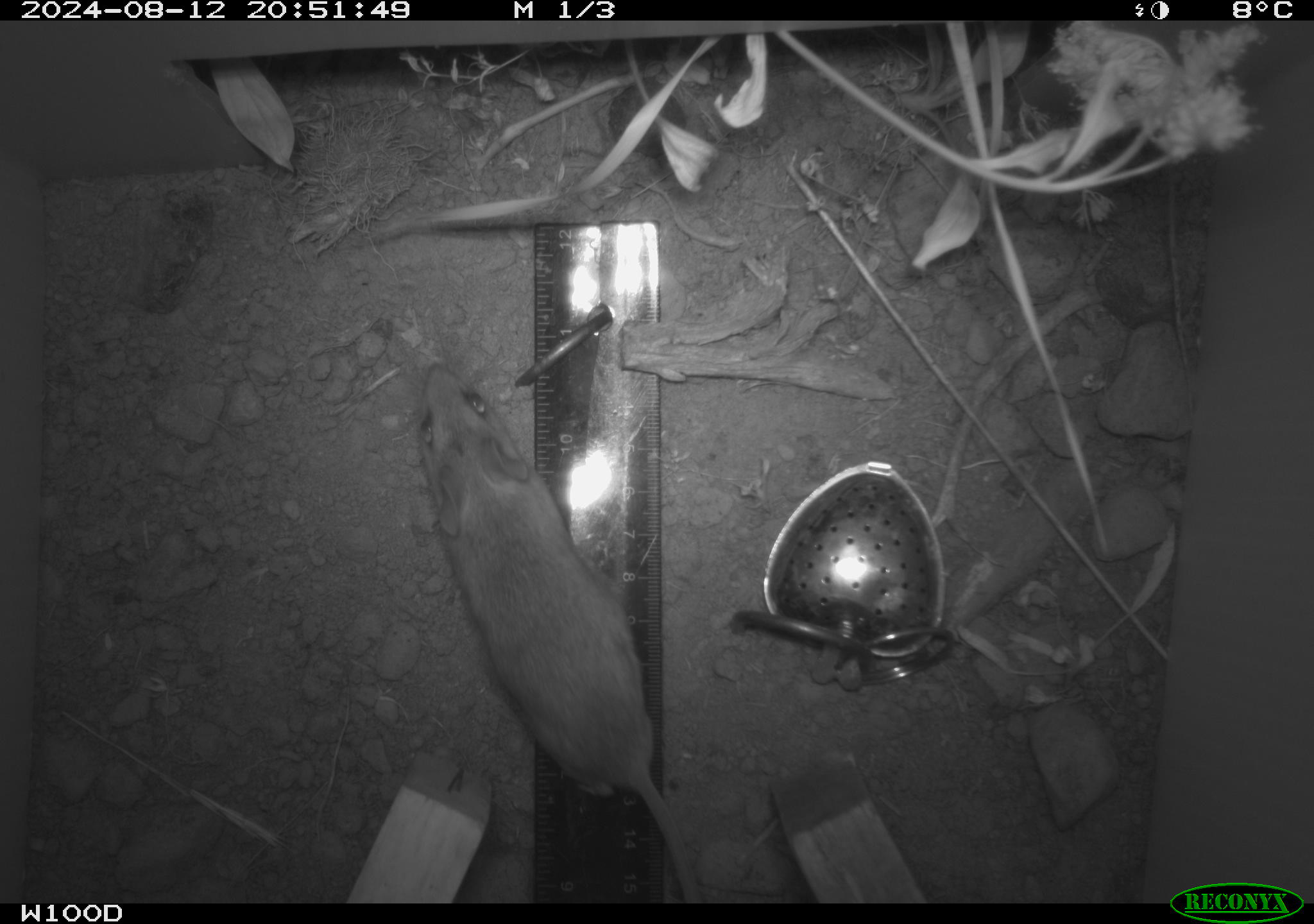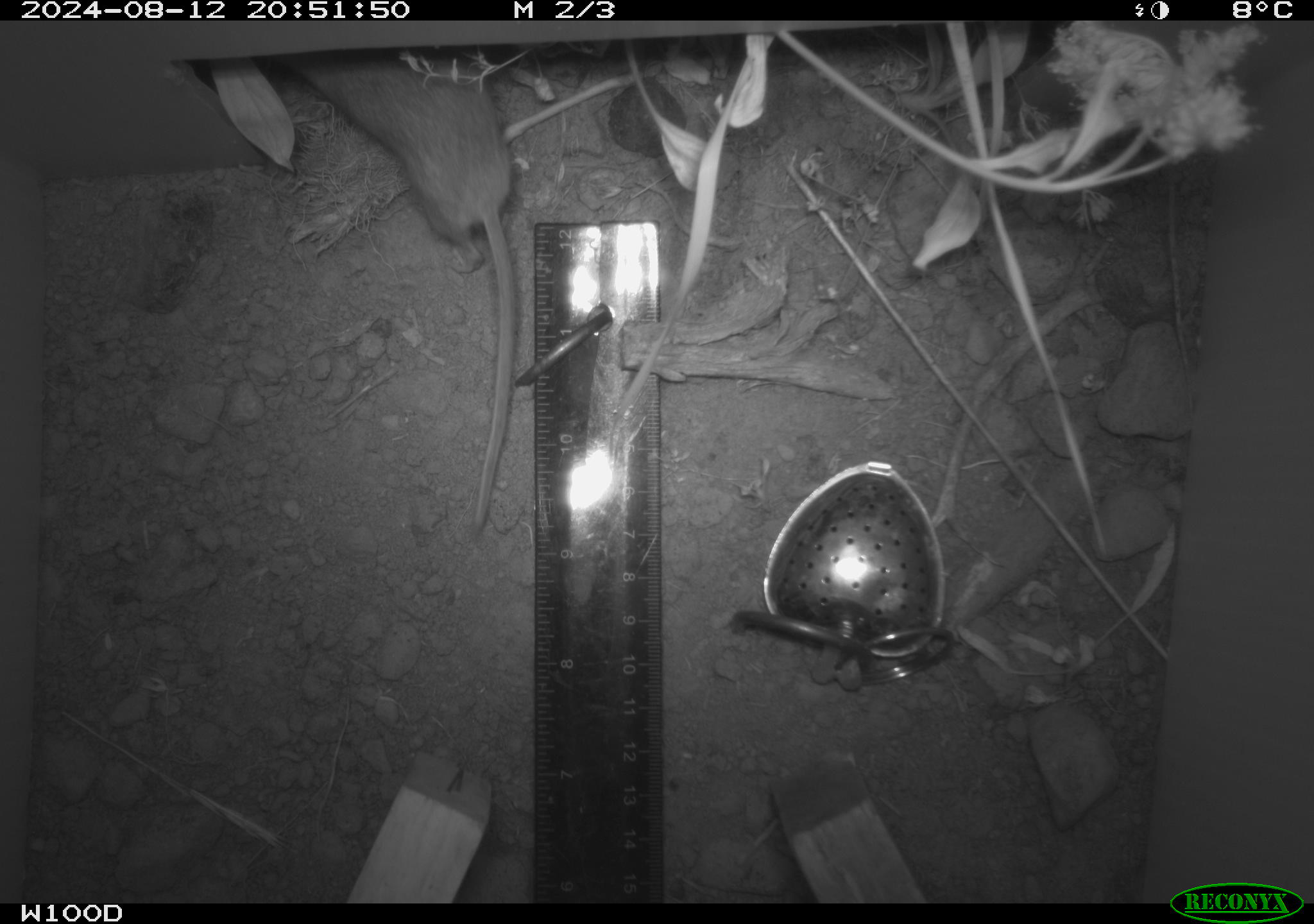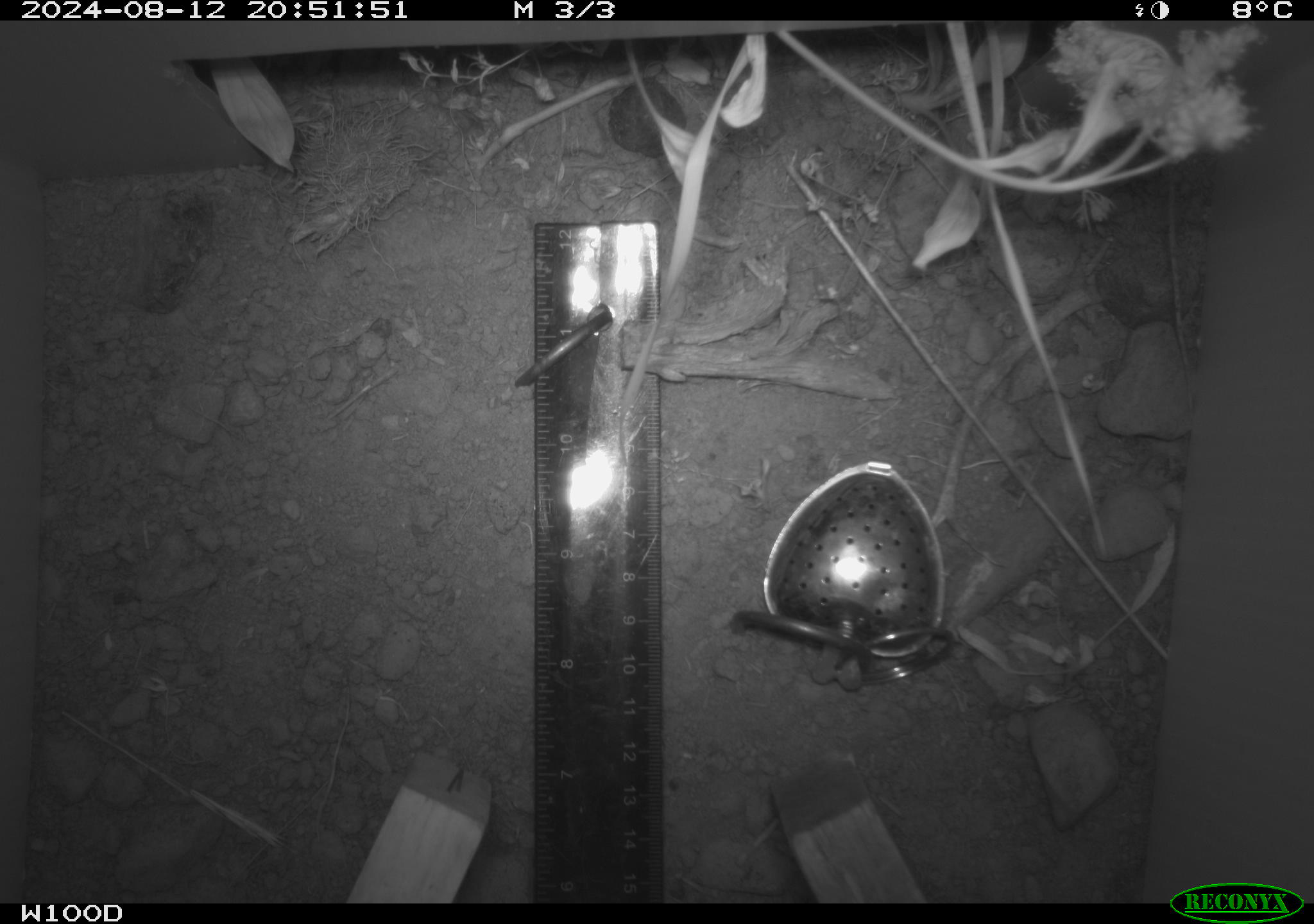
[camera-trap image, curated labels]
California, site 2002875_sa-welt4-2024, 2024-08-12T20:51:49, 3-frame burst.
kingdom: Animalia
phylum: Chordata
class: Mammalia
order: Rodentia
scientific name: Rodentia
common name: mouse species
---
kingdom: Animalia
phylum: Chordata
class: Mammalia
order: Rodentia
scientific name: Rodentia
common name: rodent